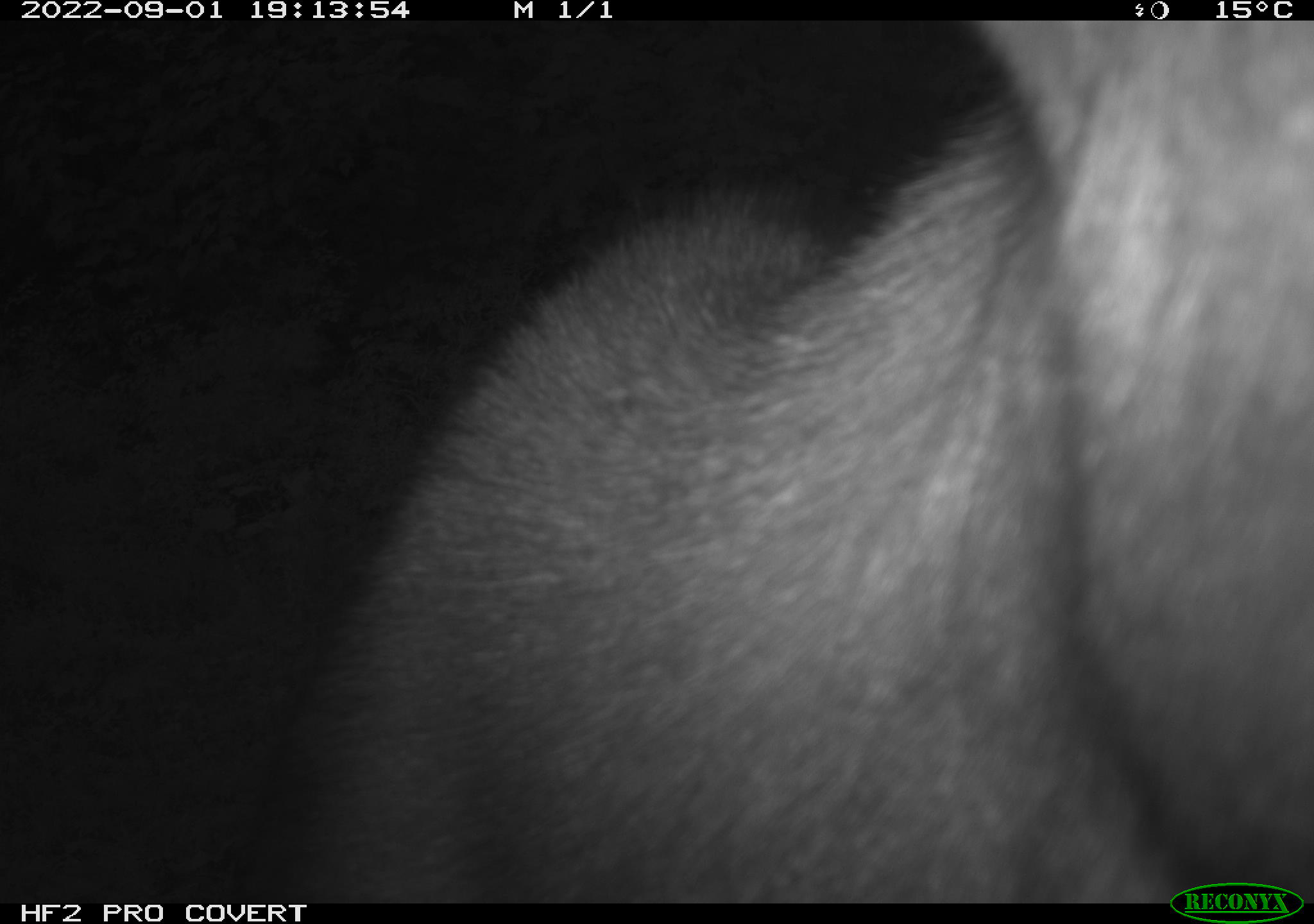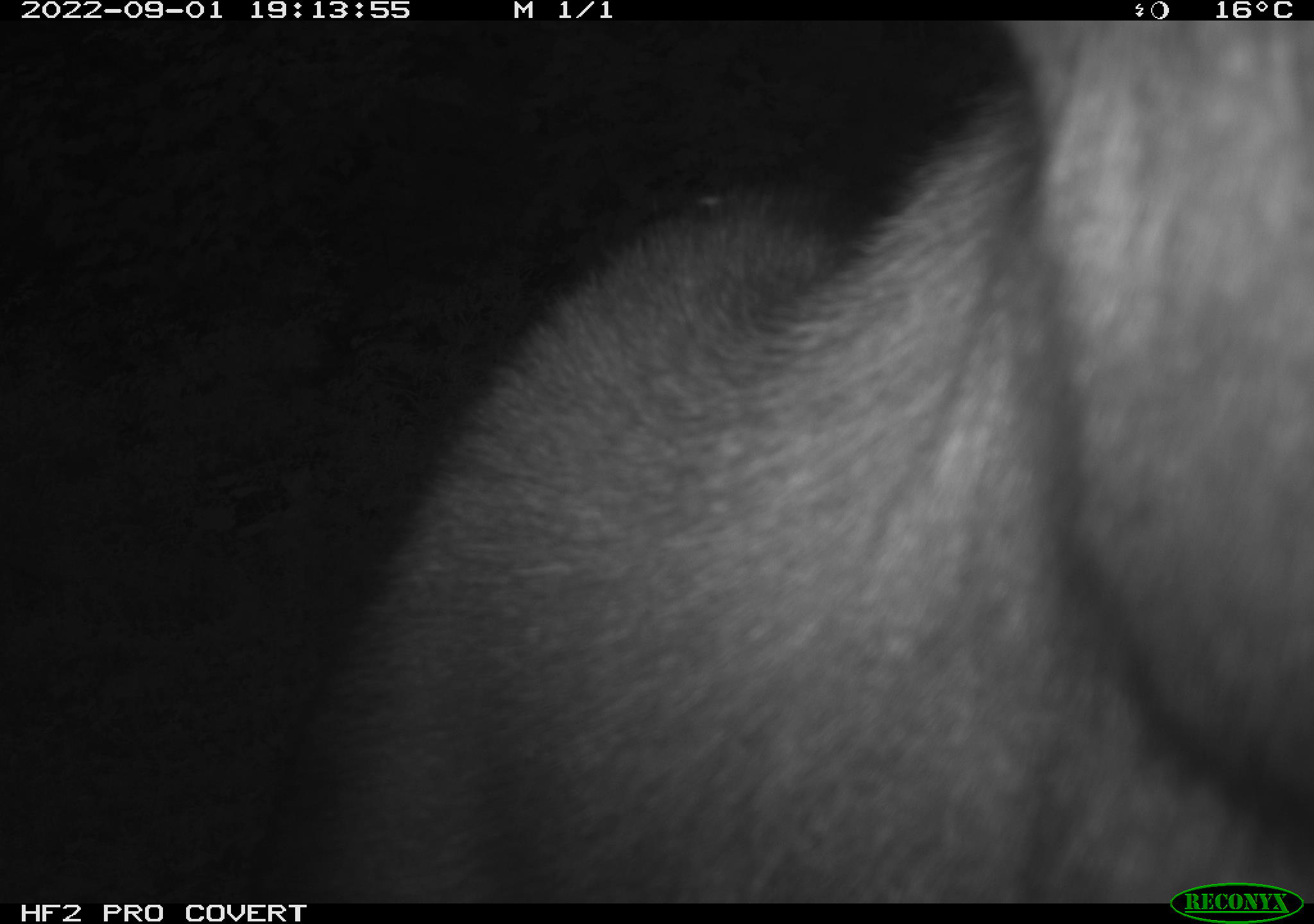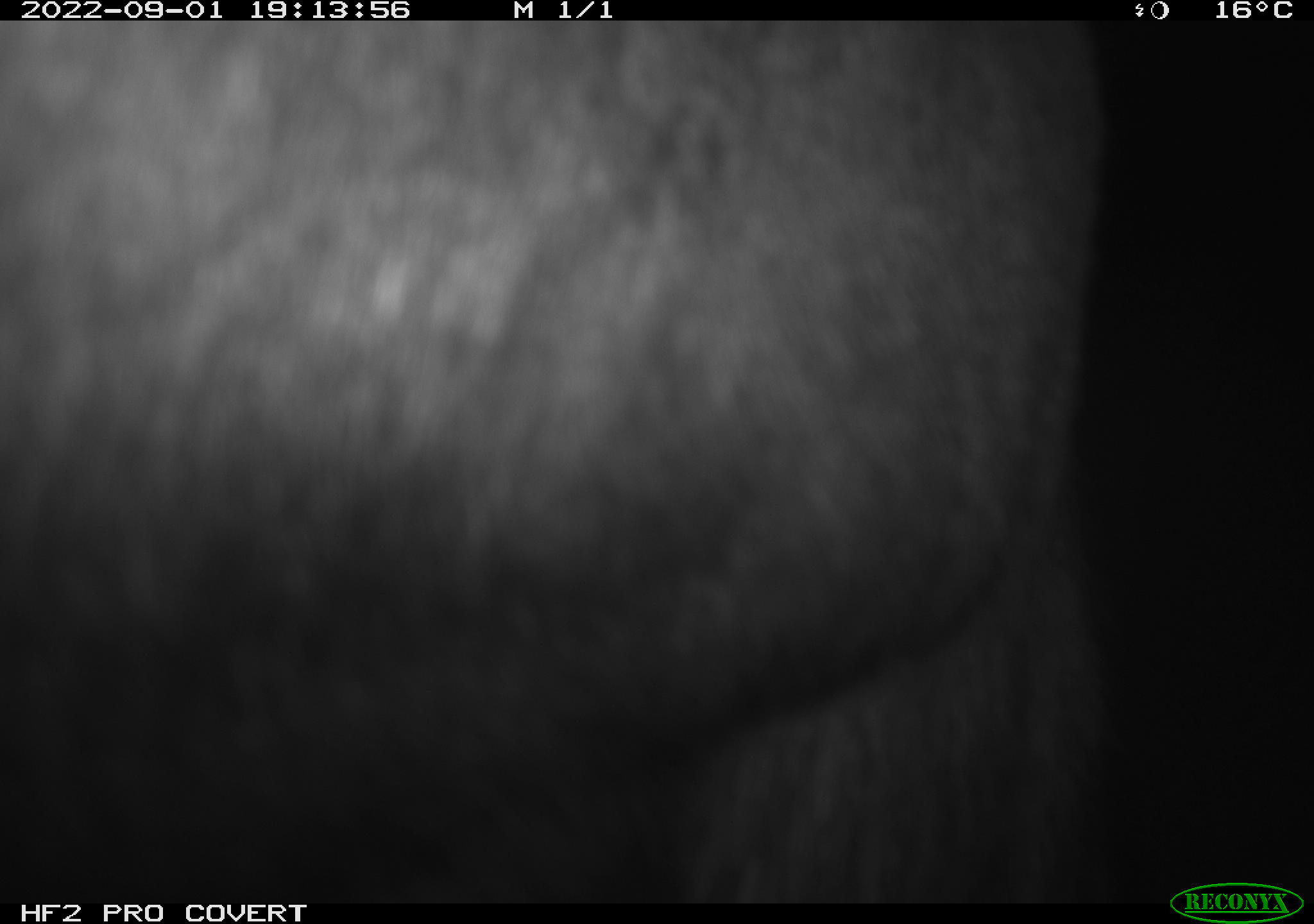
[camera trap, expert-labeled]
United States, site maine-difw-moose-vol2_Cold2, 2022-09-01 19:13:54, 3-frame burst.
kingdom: Animalia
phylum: Chordata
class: Mammalia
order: Artiodactyla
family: Cervidae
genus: Alces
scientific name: Alces alces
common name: moose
Moose (Alces alces).